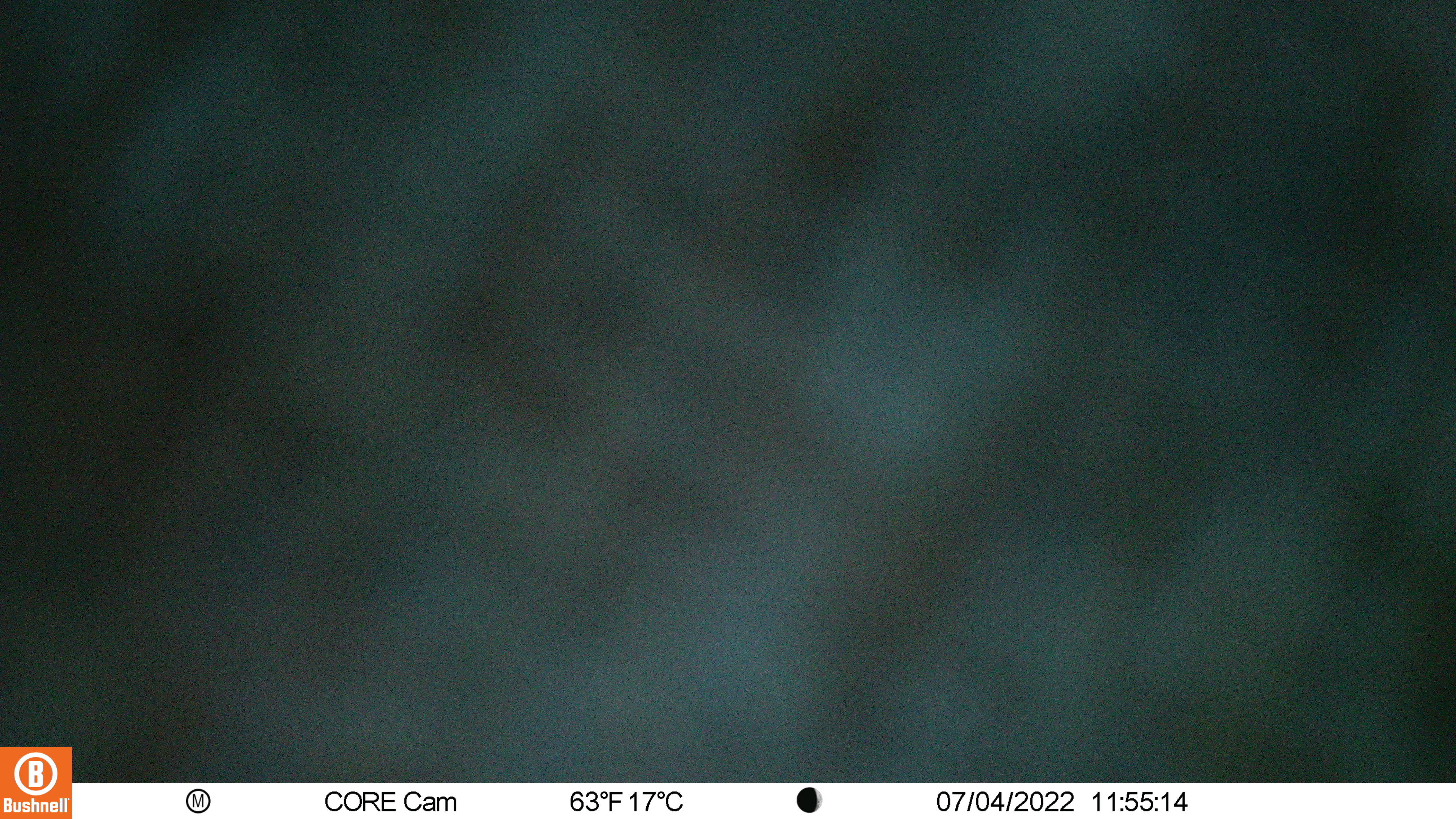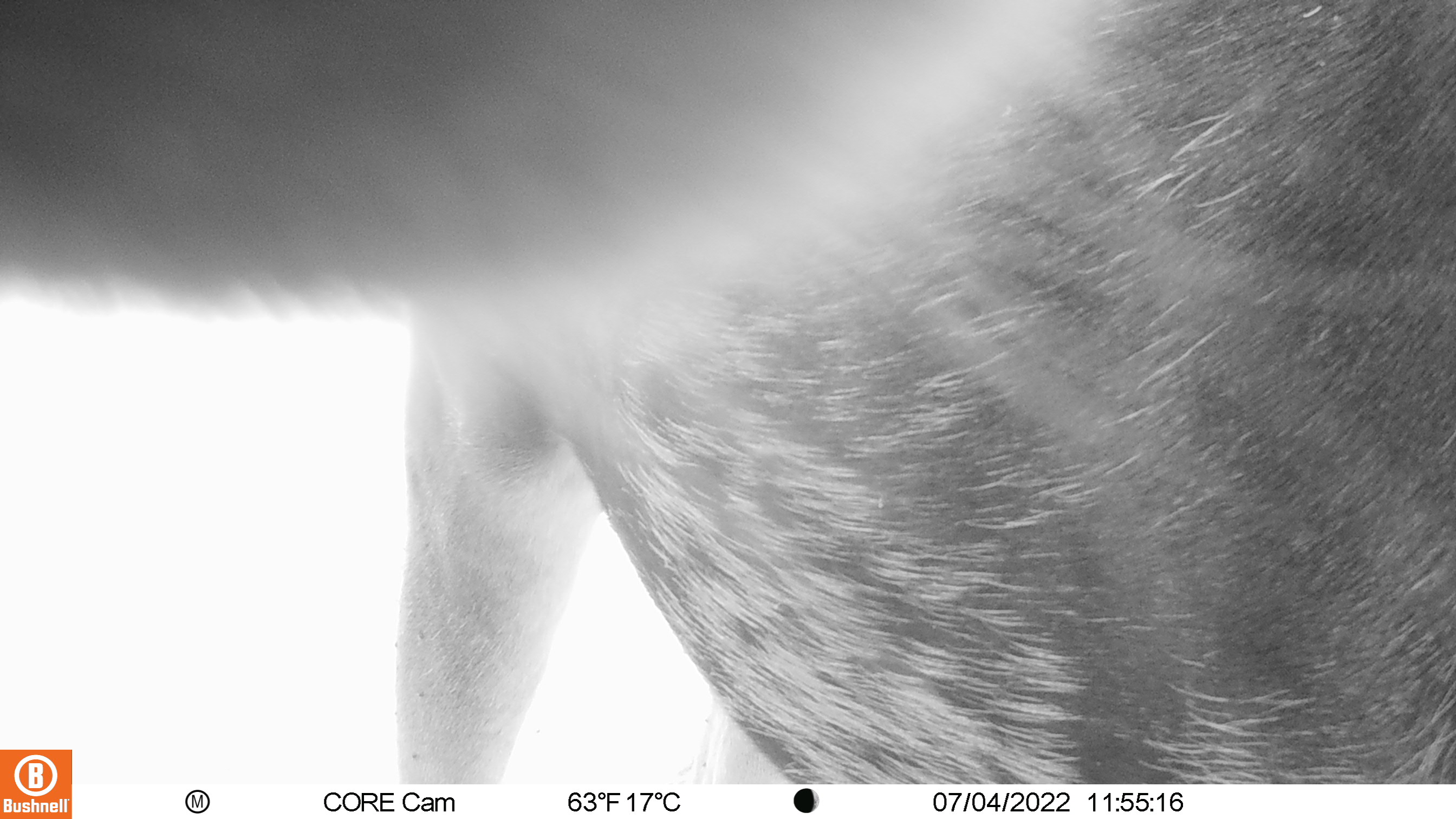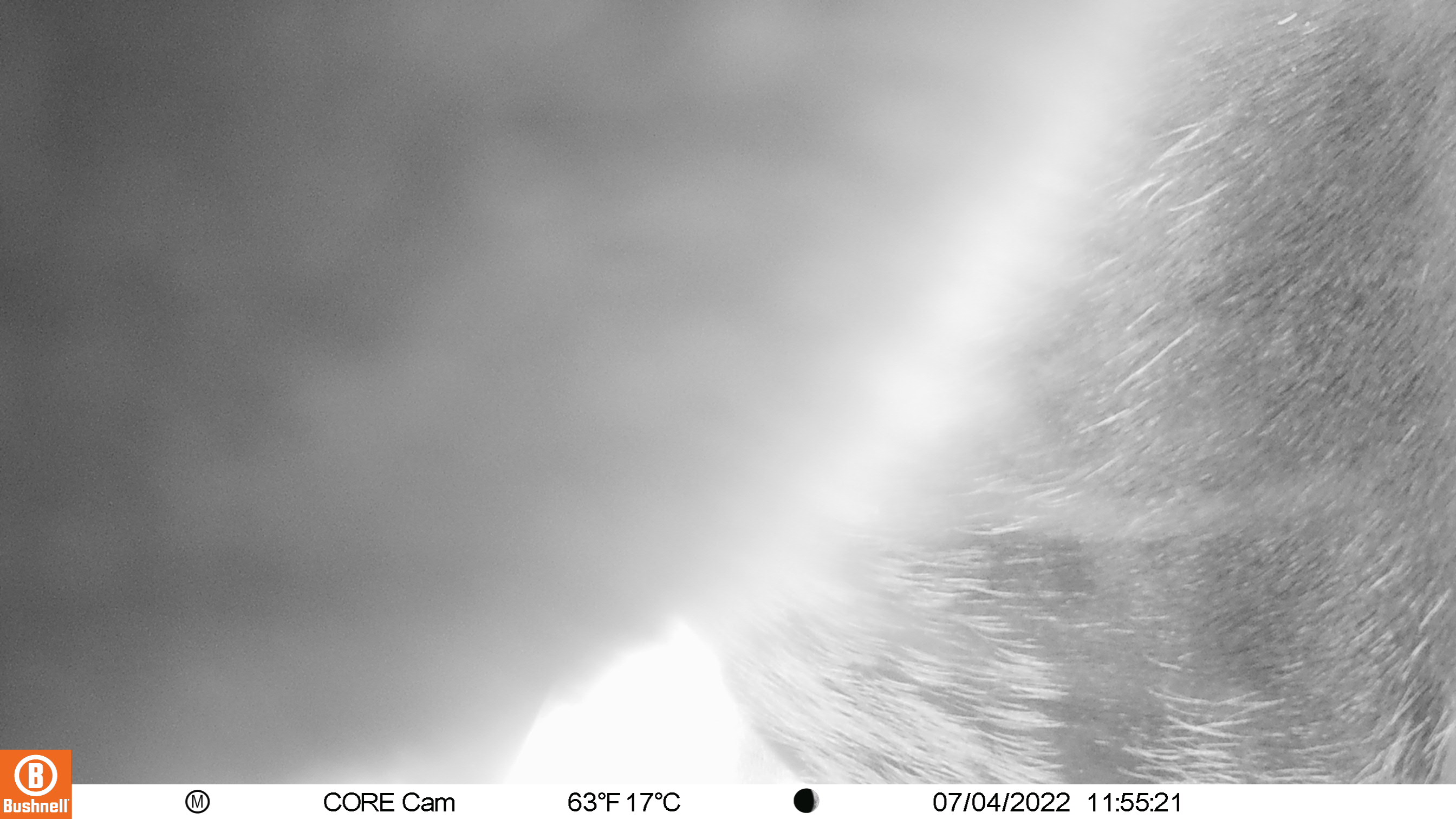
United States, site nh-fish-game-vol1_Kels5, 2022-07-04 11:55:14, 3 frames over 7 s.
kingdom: Animalia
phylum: Chordata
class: Mammalia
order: Artiodactyla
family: Cervidae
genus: Alces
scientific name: Alces alces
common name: moose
Moose (Alces alces).